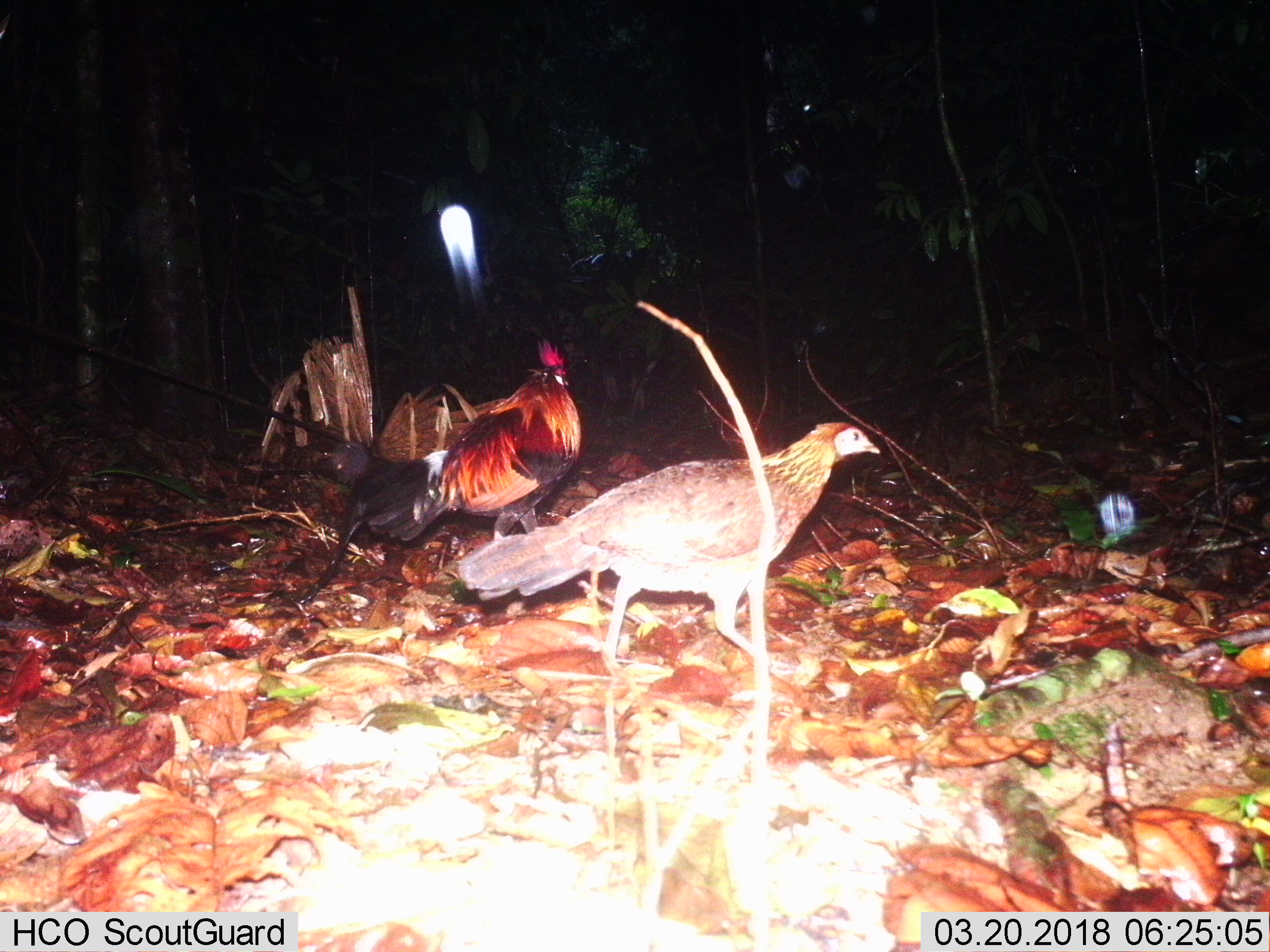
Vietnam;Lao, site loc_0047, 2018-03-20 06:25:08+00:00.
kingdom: Animalia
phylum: Chordata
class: Aves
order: Galliformes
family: Phasianidae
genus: Gallus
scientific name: Gallus gallus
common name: red junglefowl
Red junglefowl (Gallus gallus). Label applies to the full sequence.